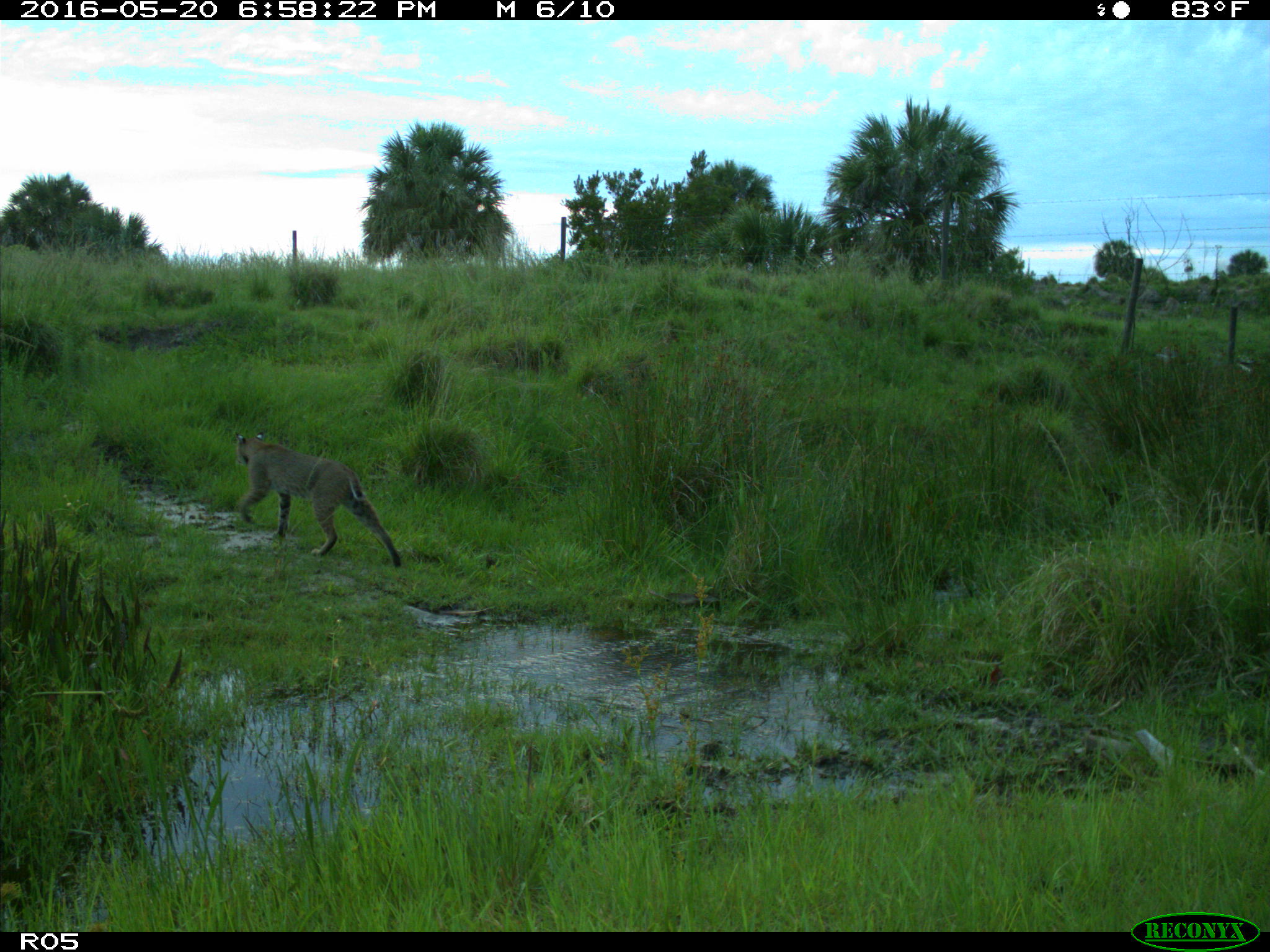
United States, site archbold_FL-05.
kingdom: Animalia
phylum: Chordata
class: Mammalia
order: Carnivora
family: Felidae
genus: Lynx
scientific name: Lynx rufus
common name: bobcat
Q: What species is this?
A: Lynx rufus (bobcat).